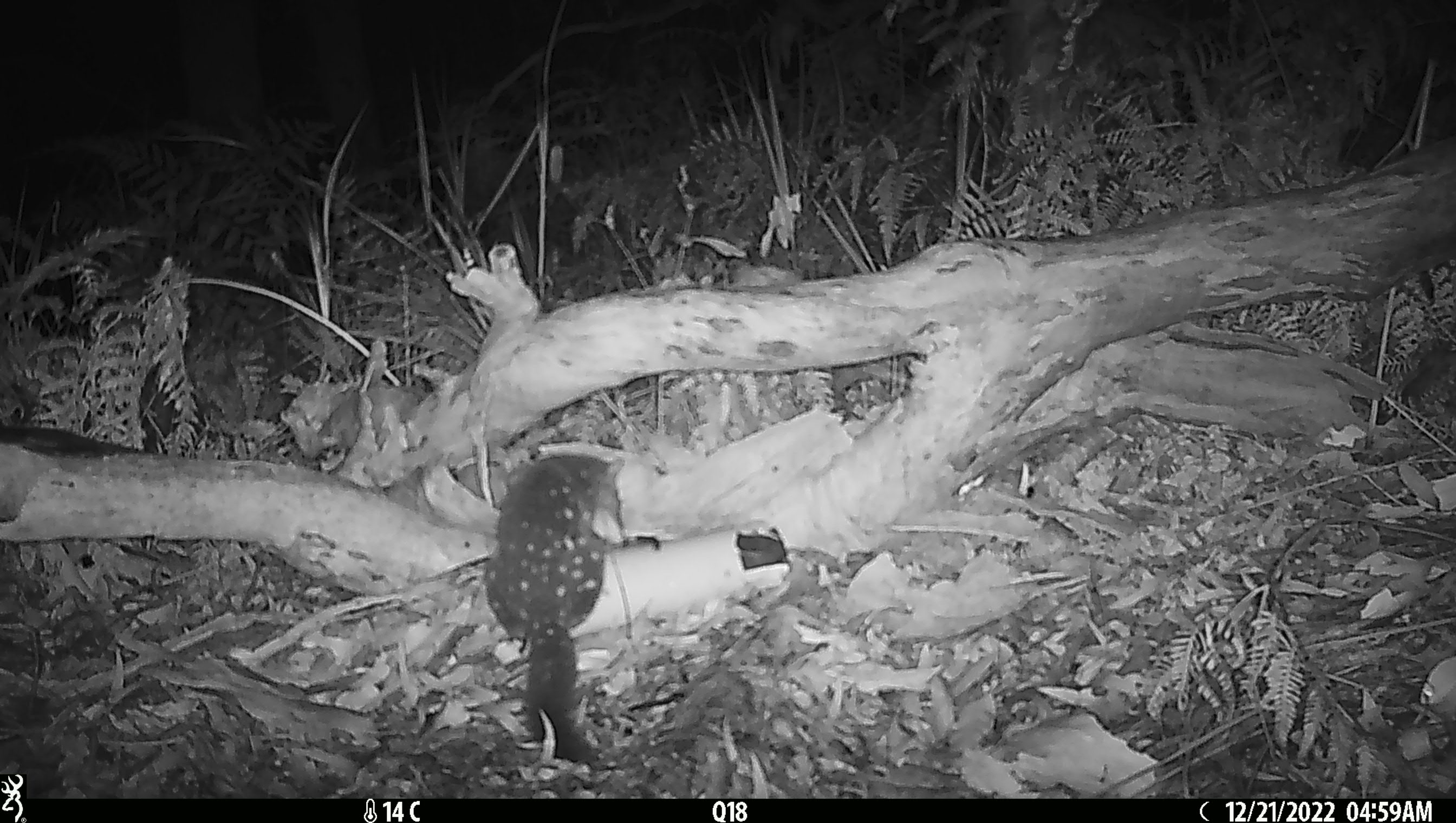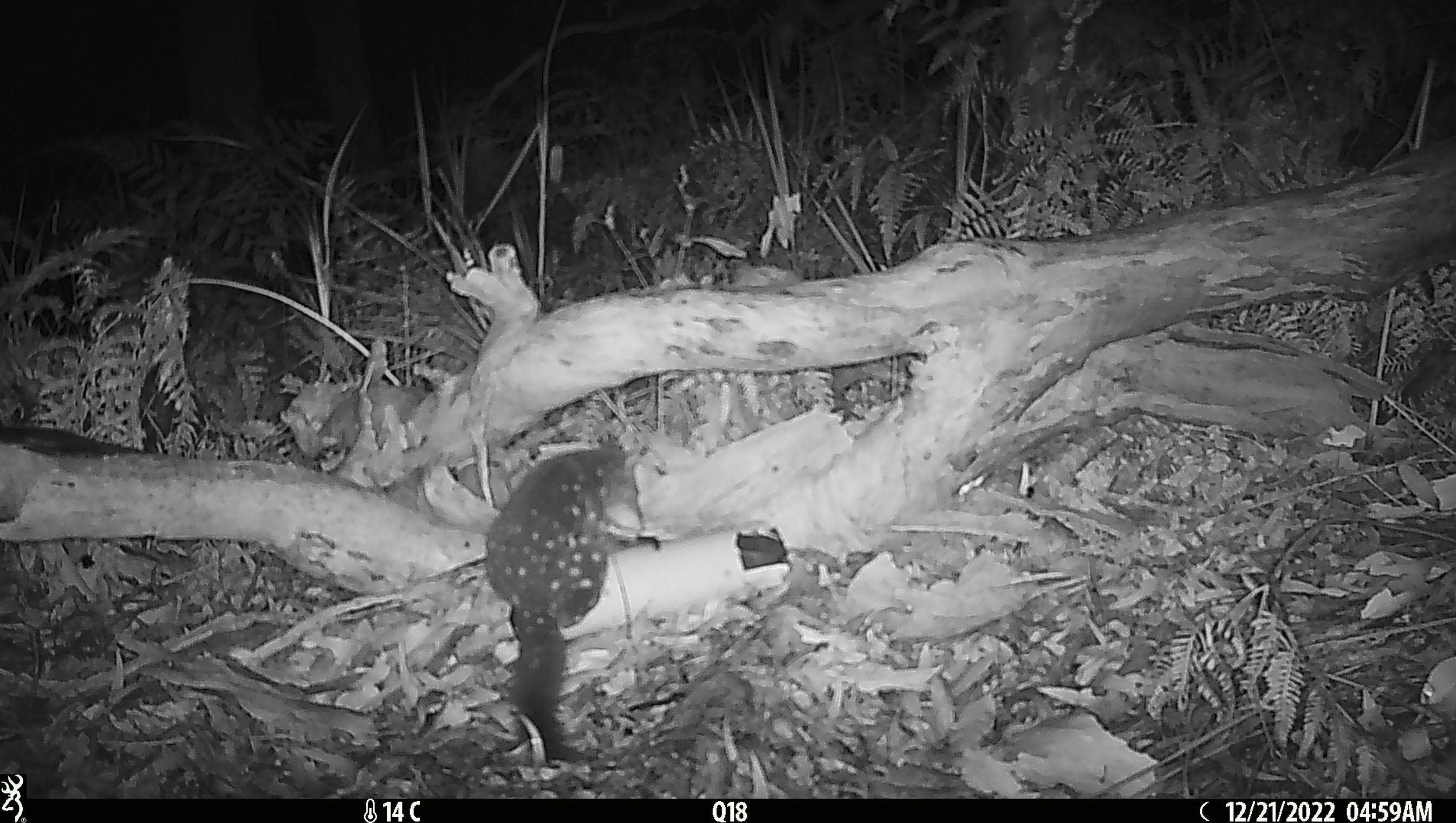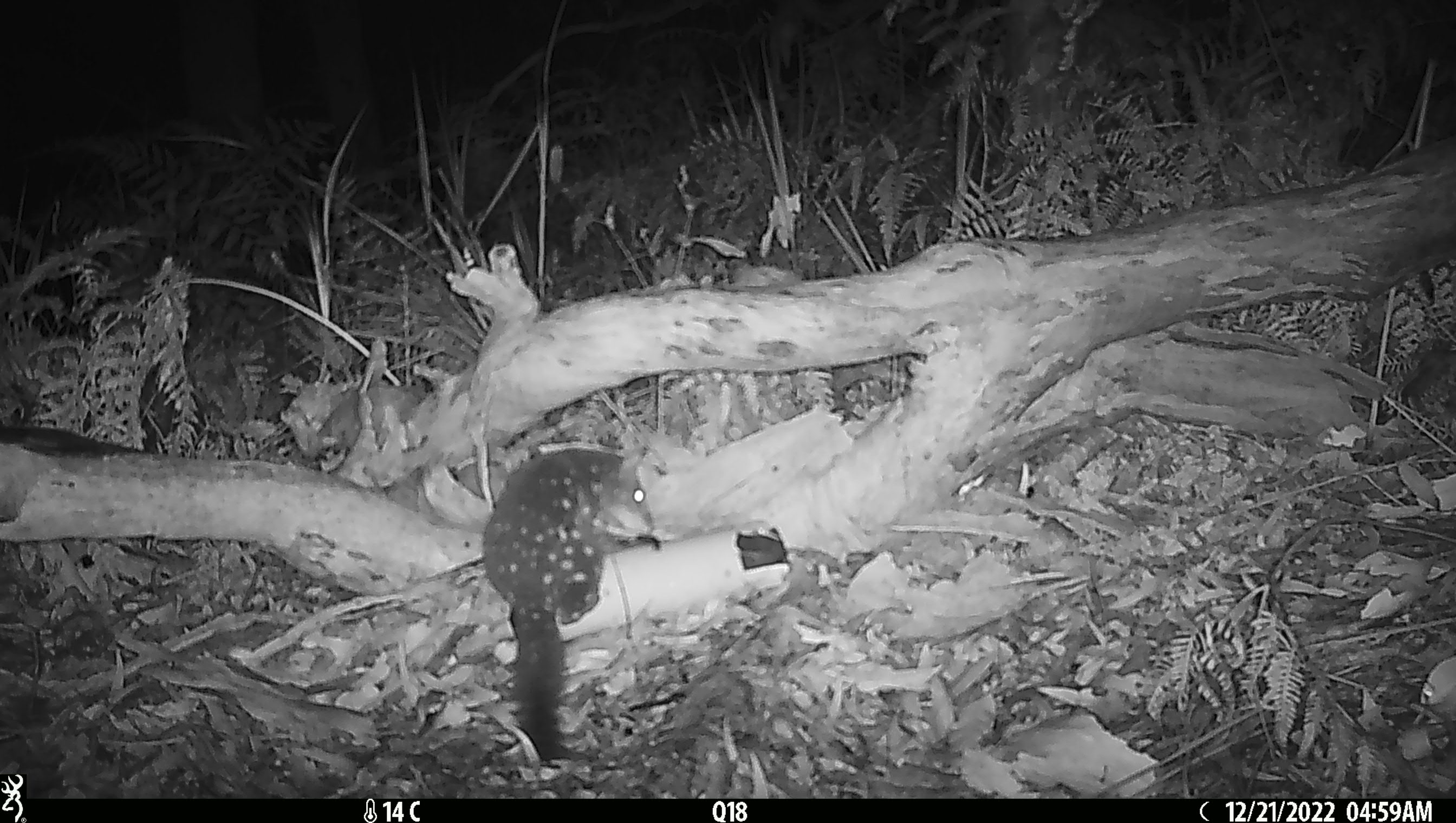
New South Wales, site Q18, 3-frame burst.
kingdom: Animalia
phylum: Chordata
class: Mammalia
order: Dasyuromorphia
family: Dasyuridae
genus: Dasyurus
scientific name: Dasyurus maculatus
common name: spotted-tailed quoll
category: quoll